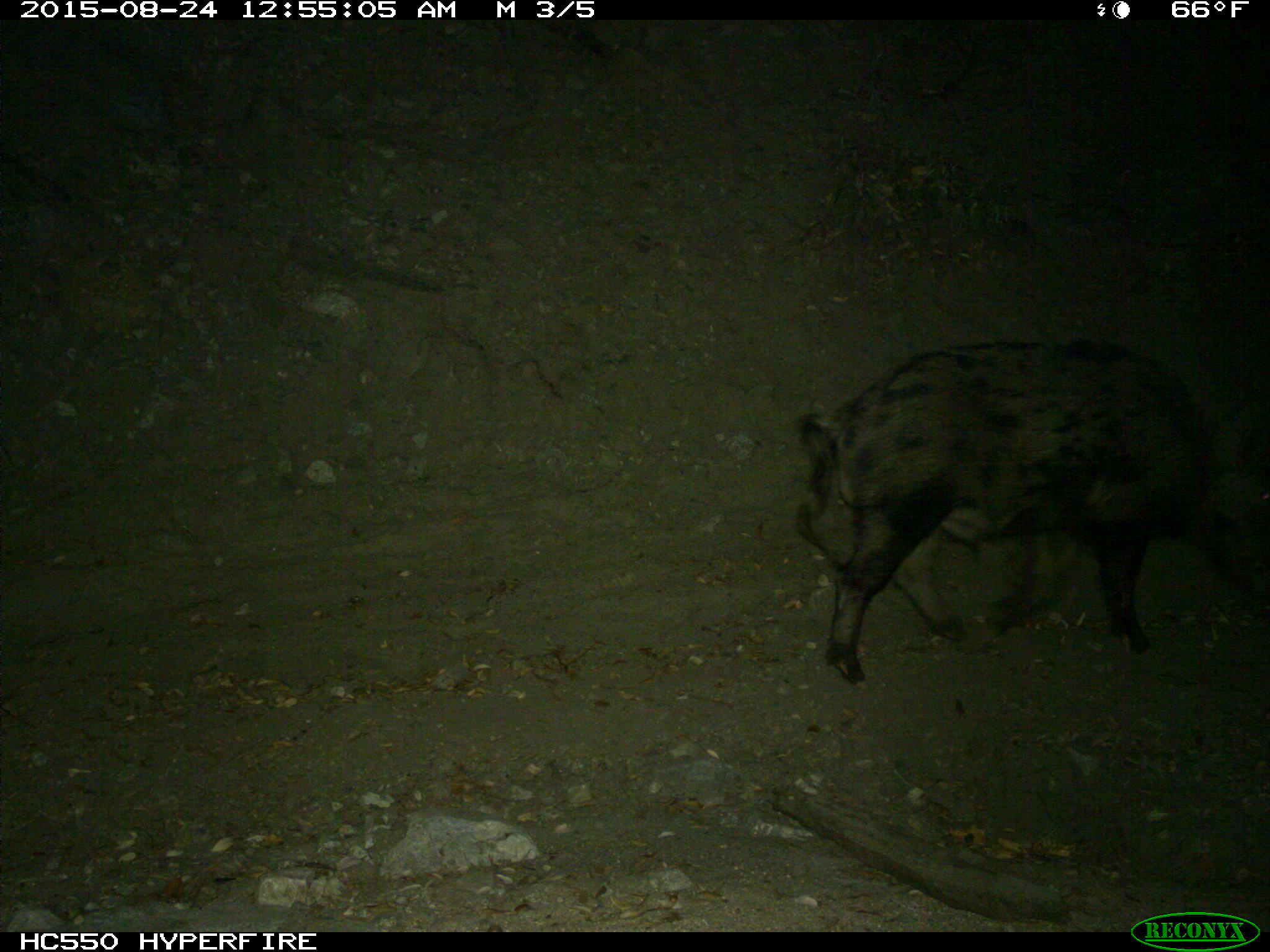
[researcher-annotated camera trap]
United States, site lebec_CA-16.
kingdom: Animalia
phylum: Chordata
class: Mammalia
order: Artiodactyla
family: Suidae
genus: Sus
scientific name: Sus scrofa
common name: wild boar